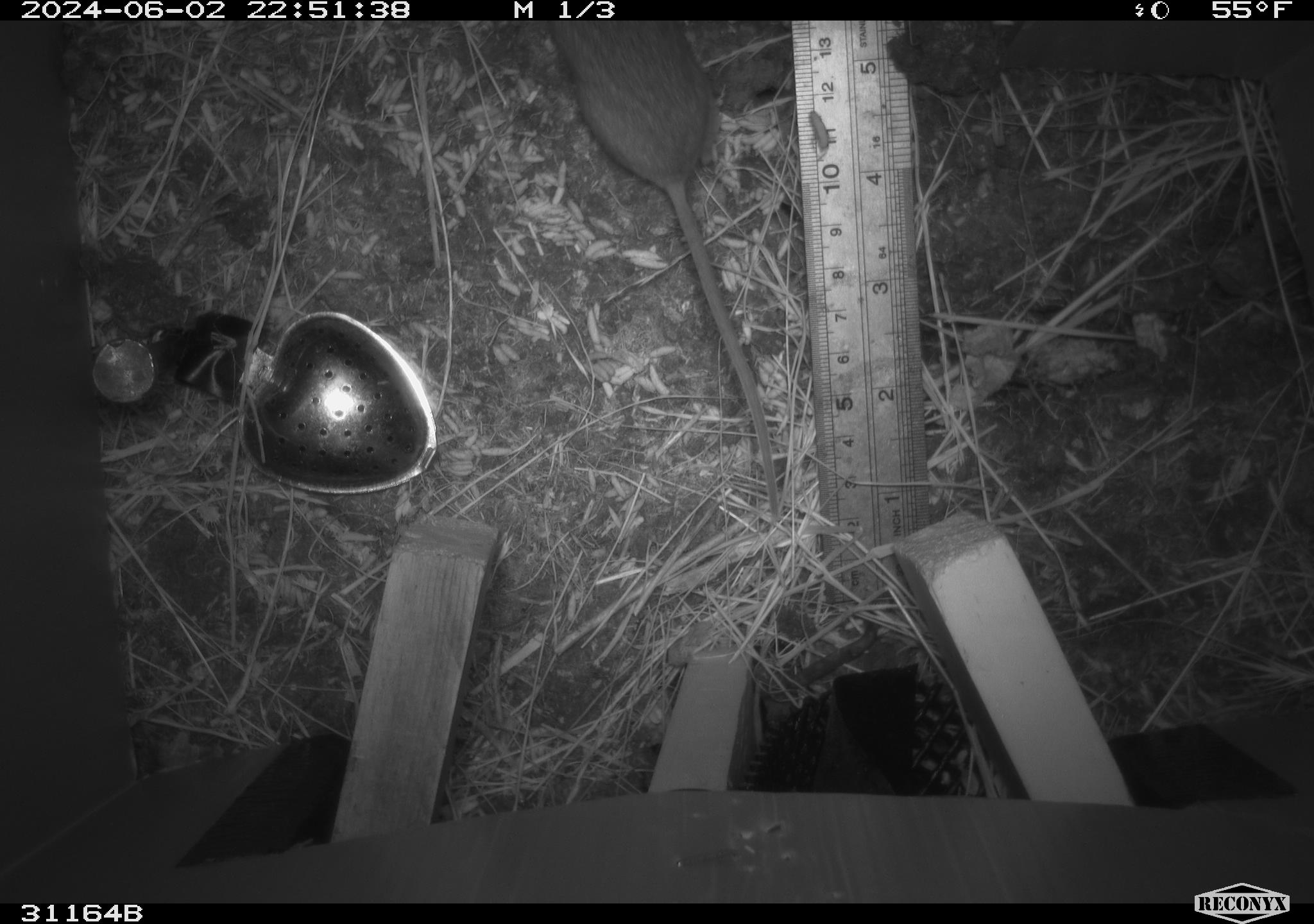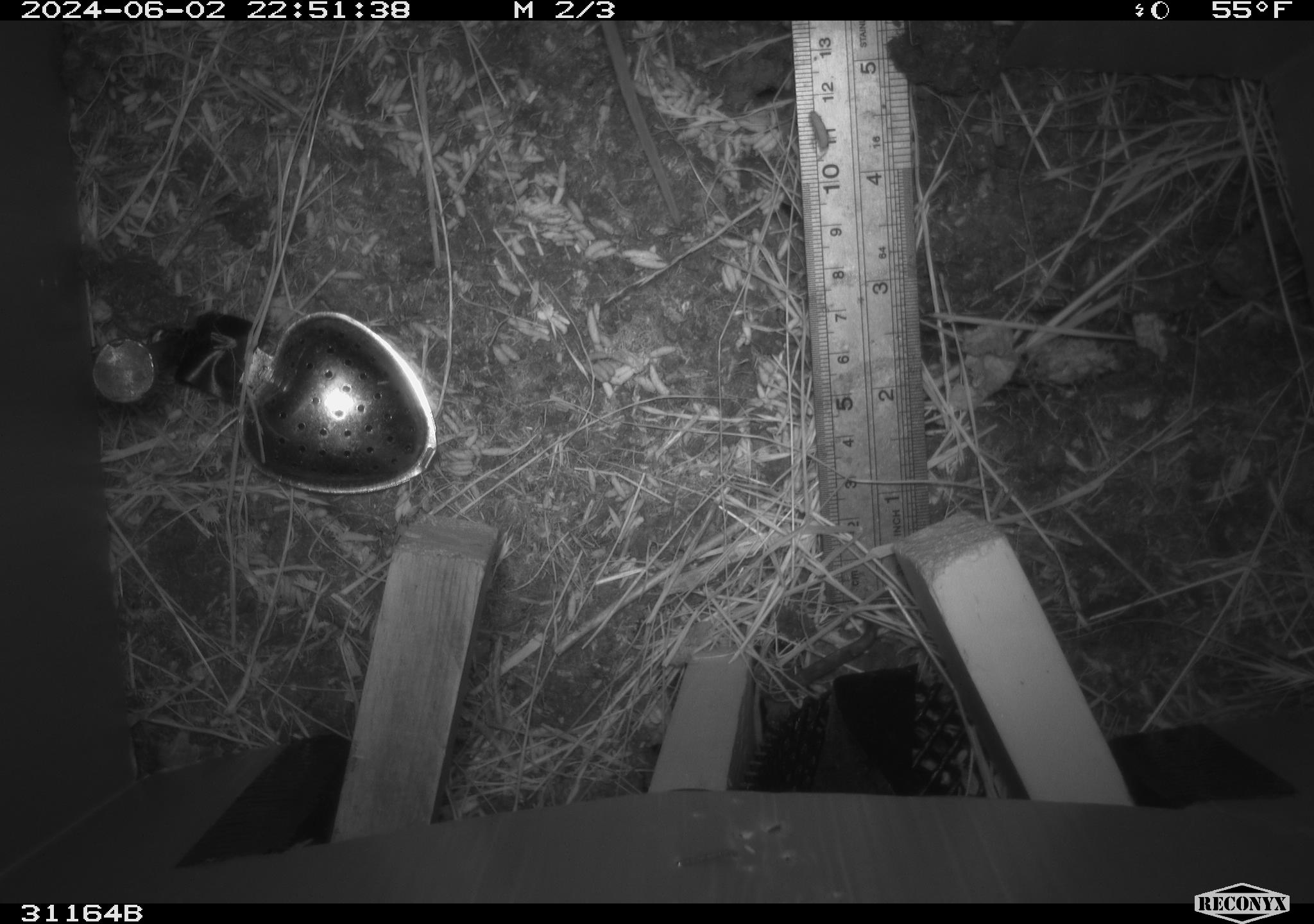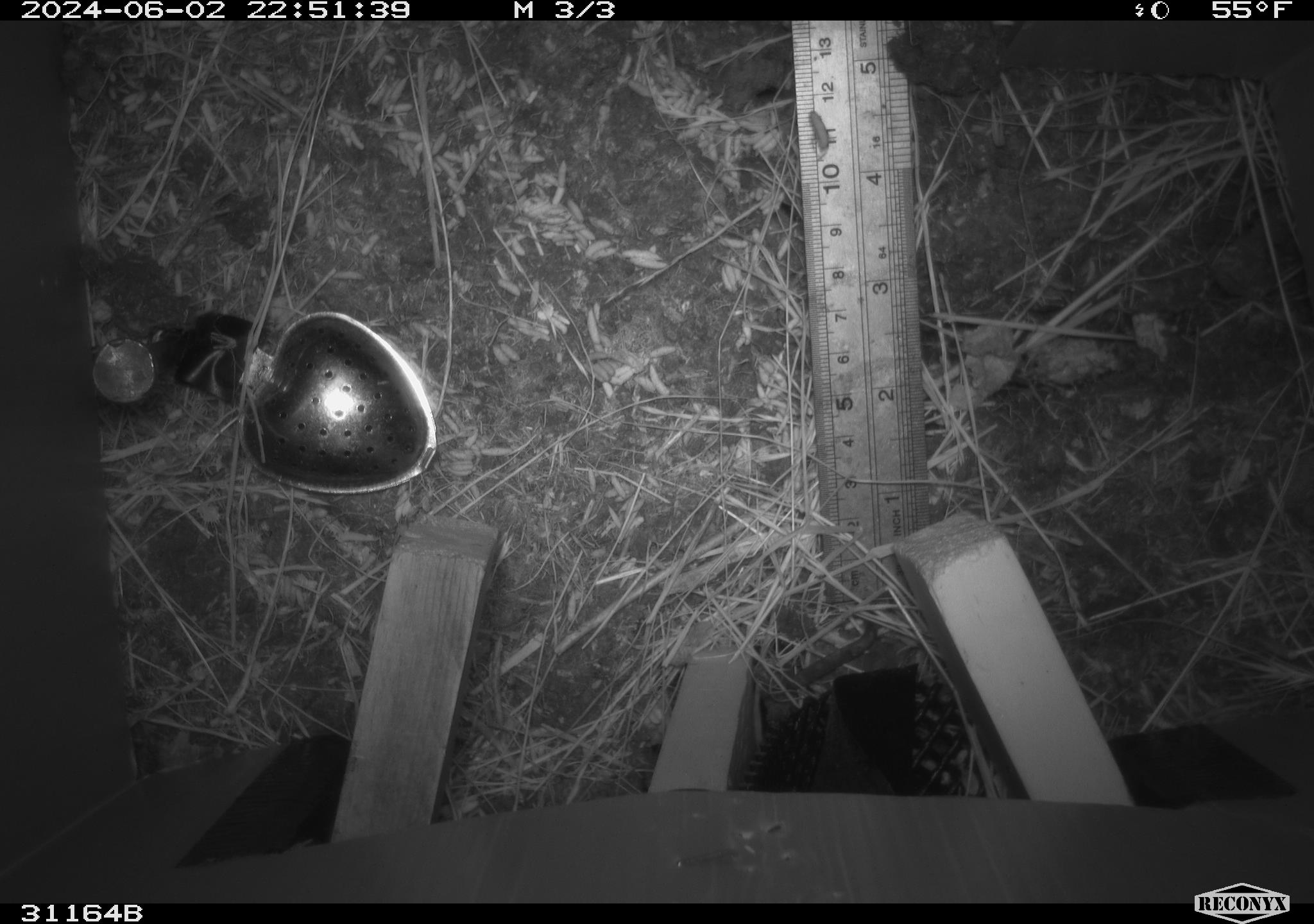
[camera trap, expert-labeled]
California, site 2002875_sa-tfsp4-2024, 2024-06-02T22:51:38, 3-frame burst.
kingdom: Animalia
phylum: Chordata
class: Mammalia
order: Rodentia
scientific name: Rodentia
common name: rodent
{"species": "rodent (Rodentia)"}